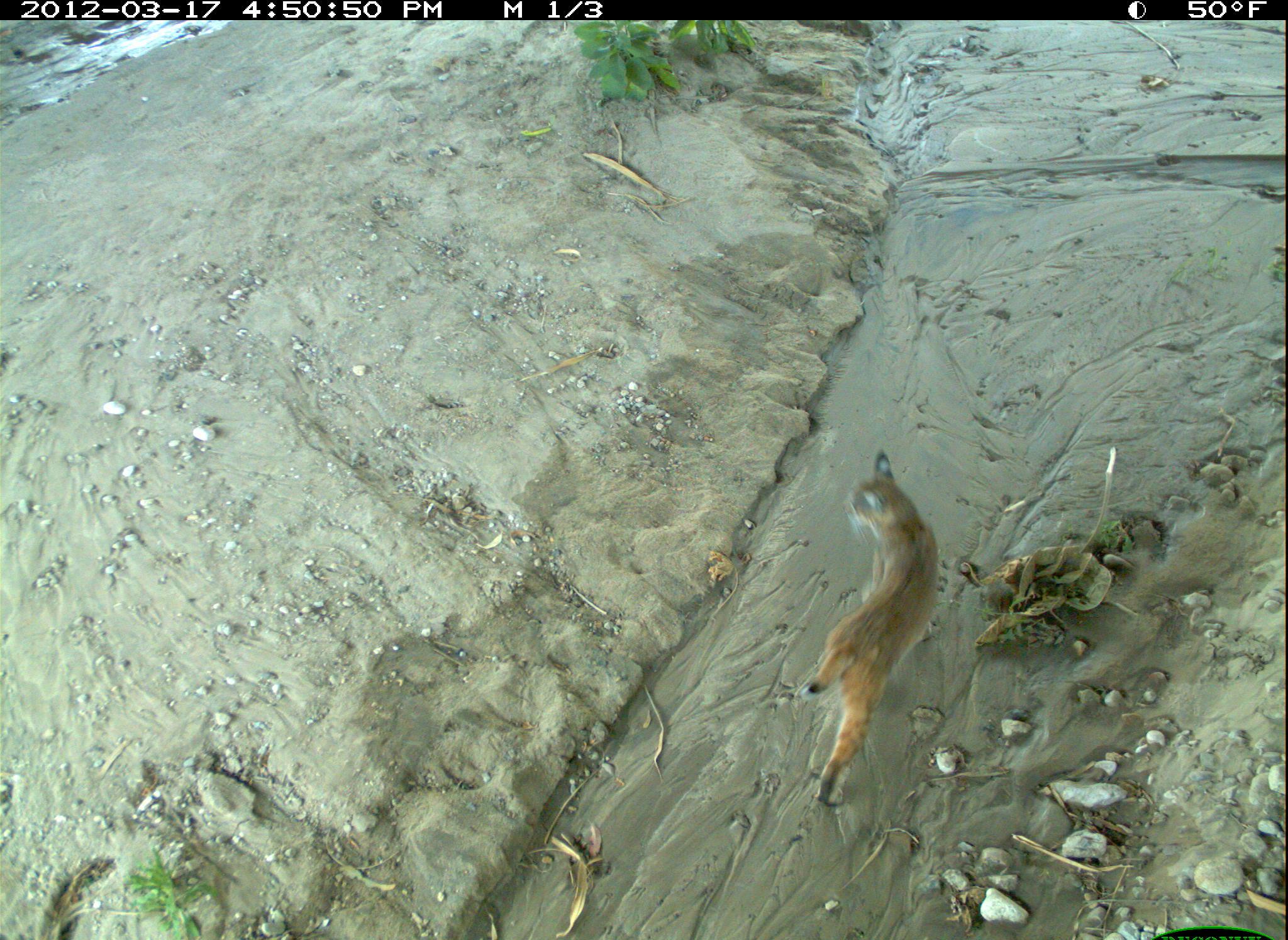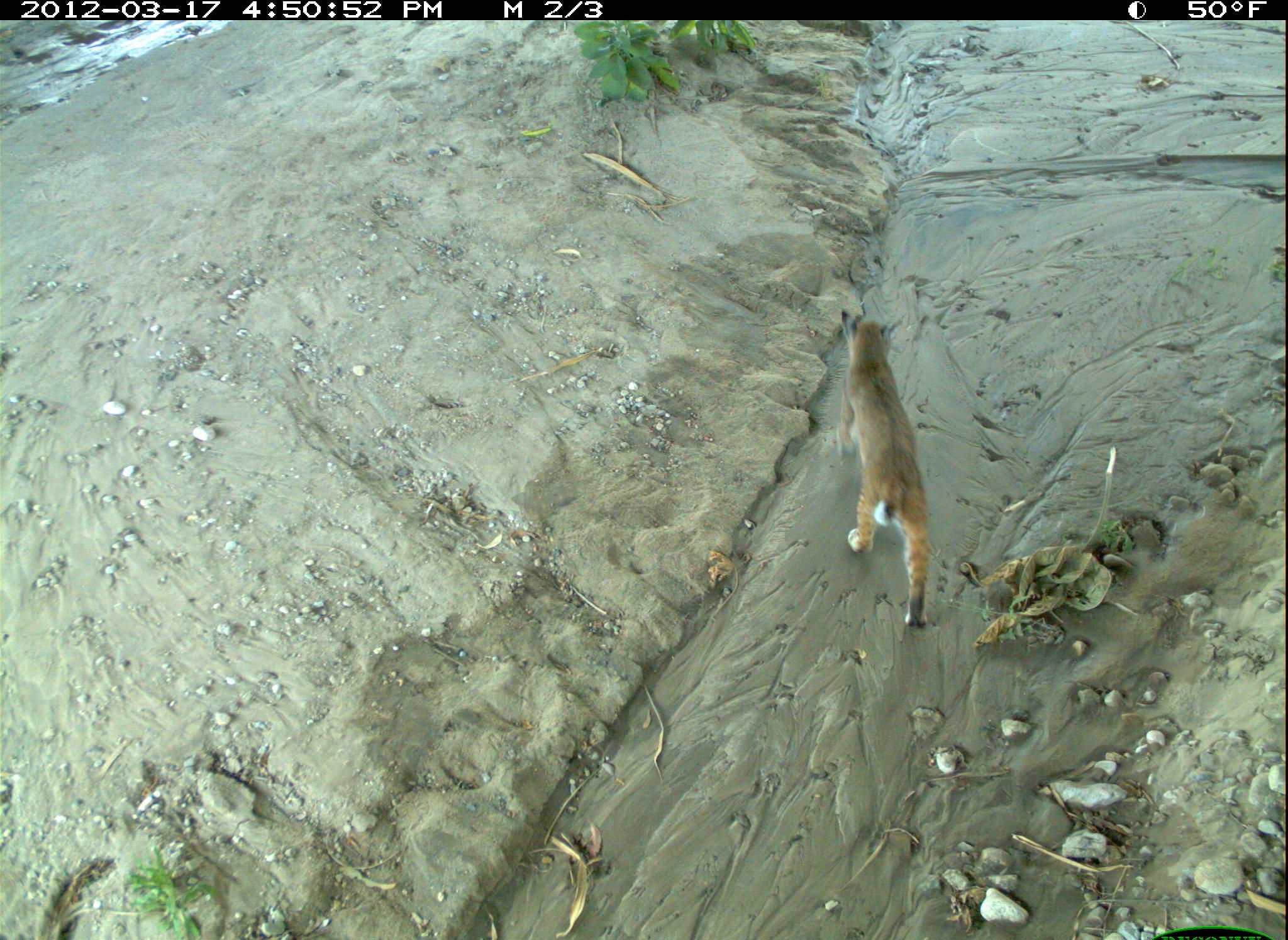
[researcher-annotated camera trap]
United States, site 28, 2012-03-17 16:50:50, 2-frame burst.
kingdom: Animalia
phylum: Chordata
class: Mammalia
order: Carnivora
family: Felidae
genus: Lynx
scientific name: Lynx rufus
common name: bobcat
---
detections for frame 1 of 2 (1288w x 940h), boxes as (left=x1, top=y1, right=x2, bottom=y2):
bobcat: (left=789, top=443, right=950, bottom=799)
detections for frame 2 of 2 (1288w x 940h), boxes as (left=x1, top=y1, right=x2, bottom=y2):
bobcat: (left=823, top=303, right=943, bottom=644)